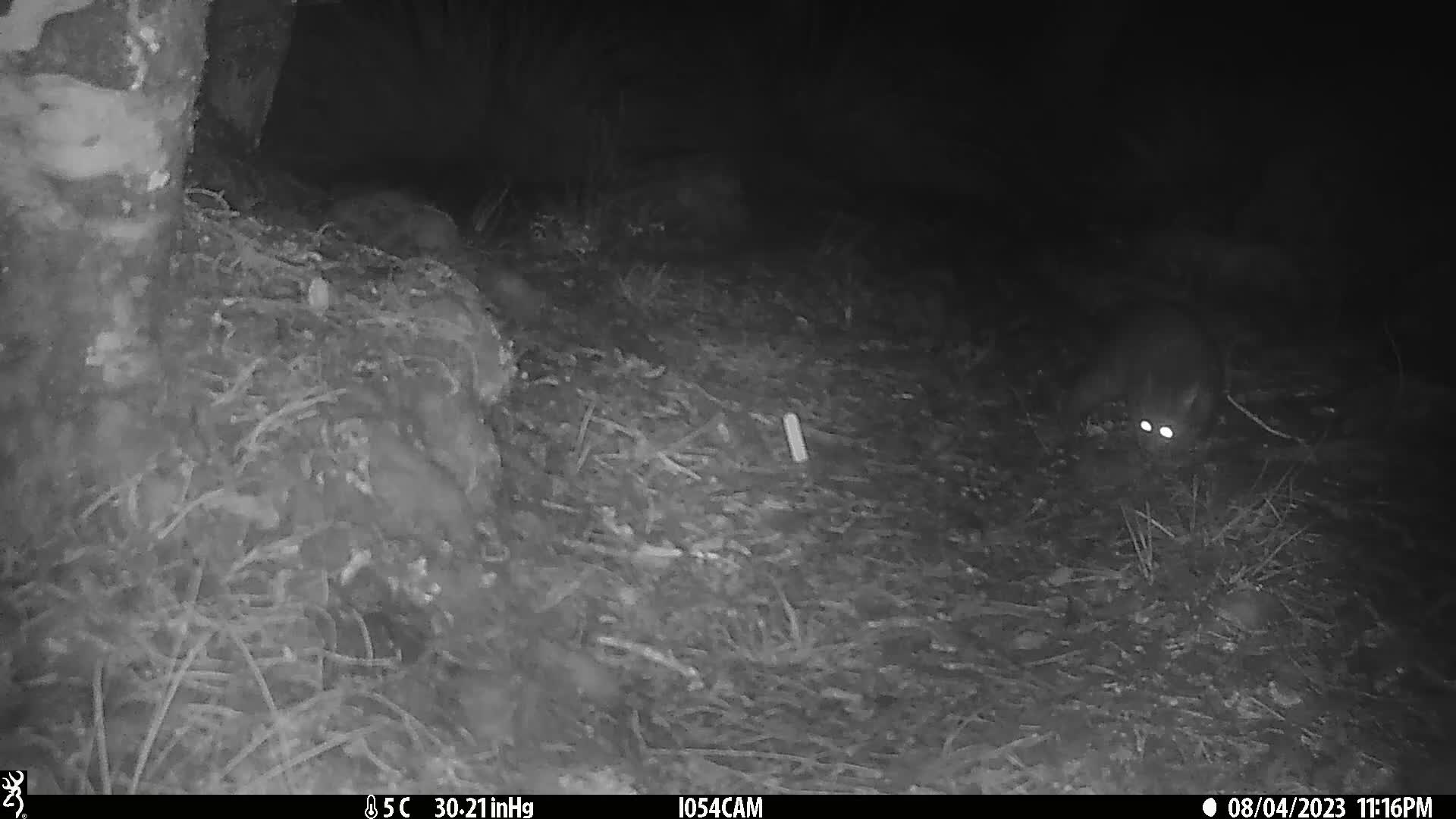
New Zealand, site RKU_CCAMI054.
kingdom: Animalia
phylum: Chordata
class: Mammalia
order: Diprotodontia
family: Phalangeridae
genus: Trichosurus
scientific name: Trichosurus vulpecula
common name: common brushtail possum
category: possum